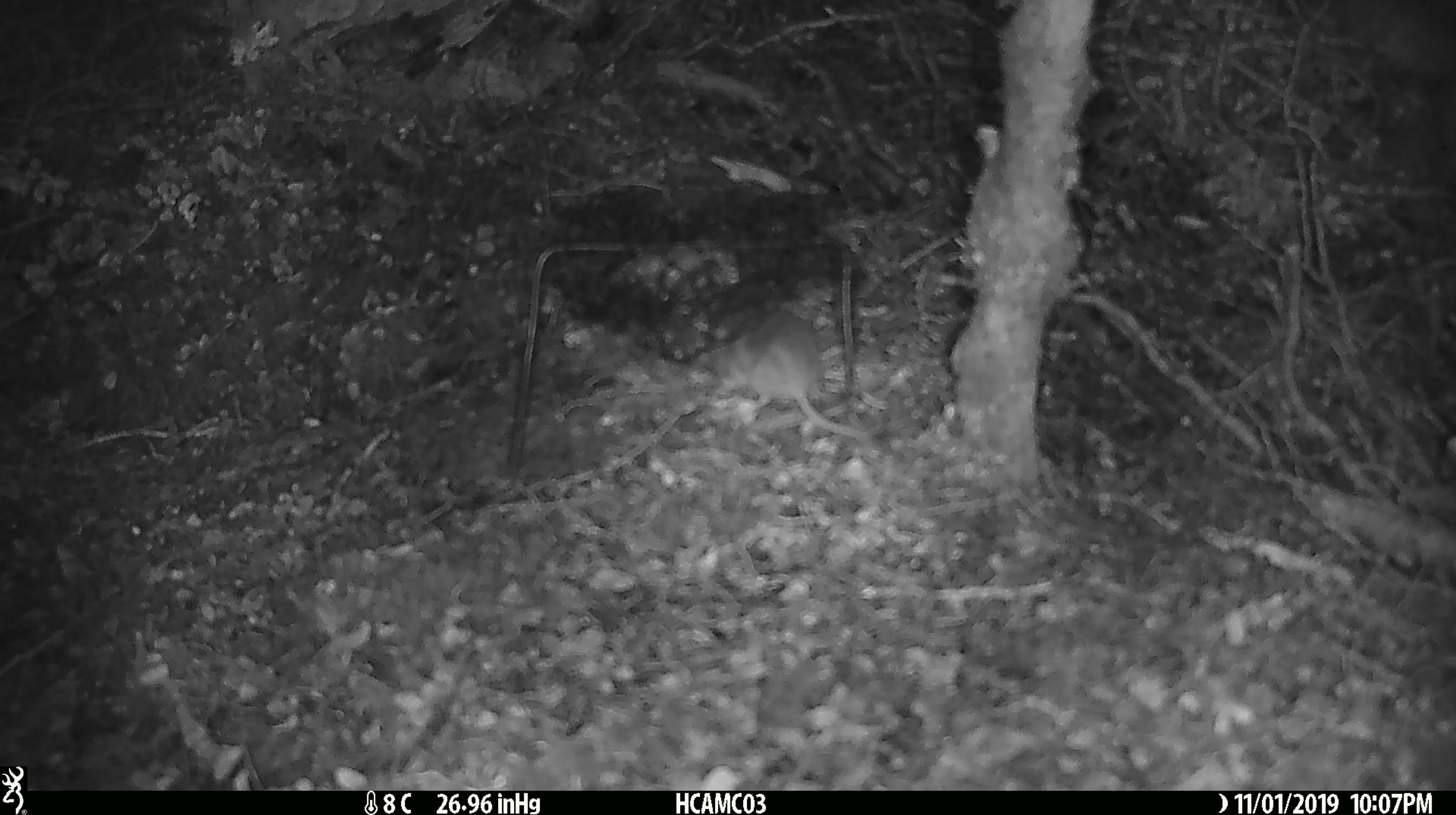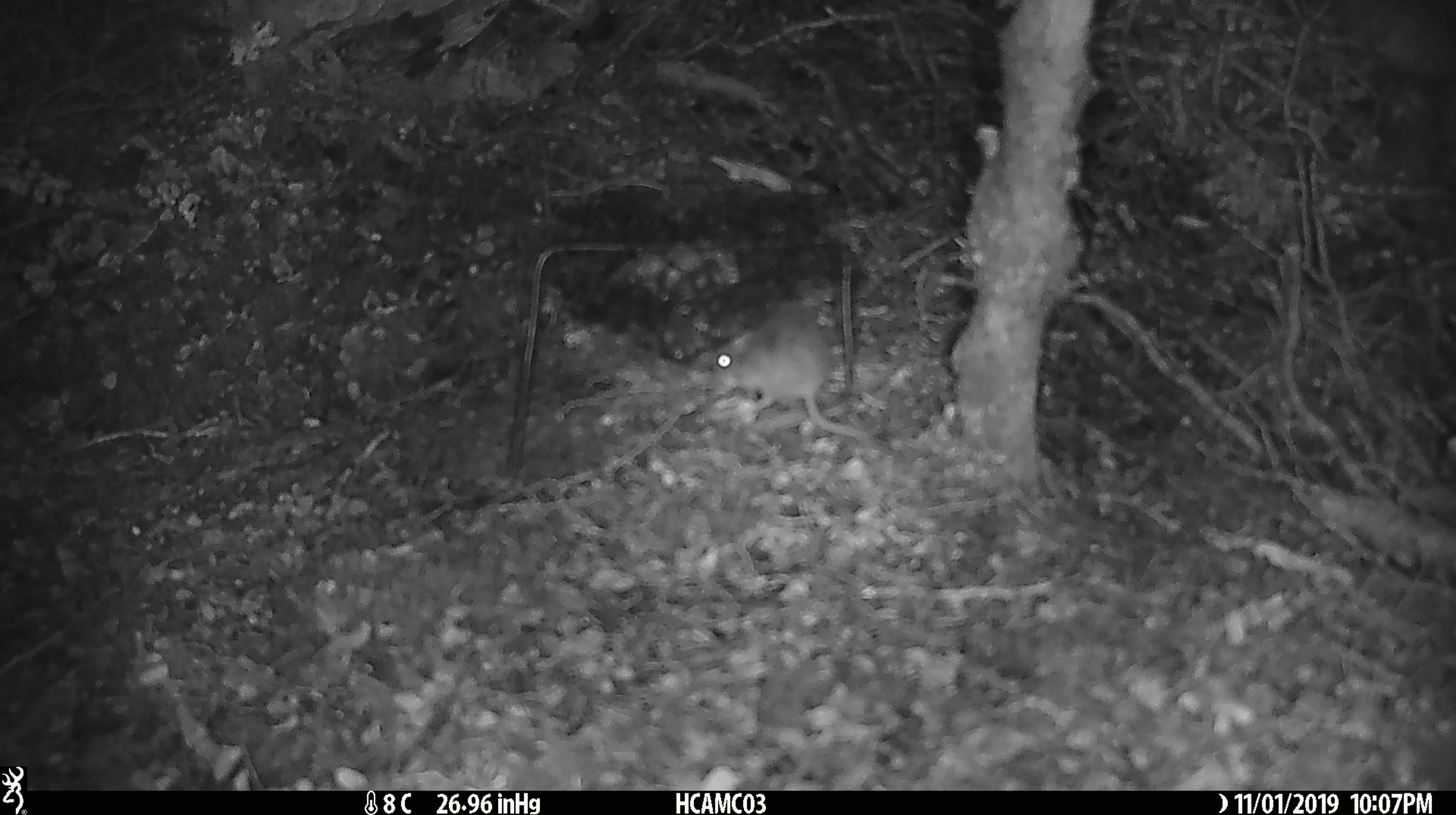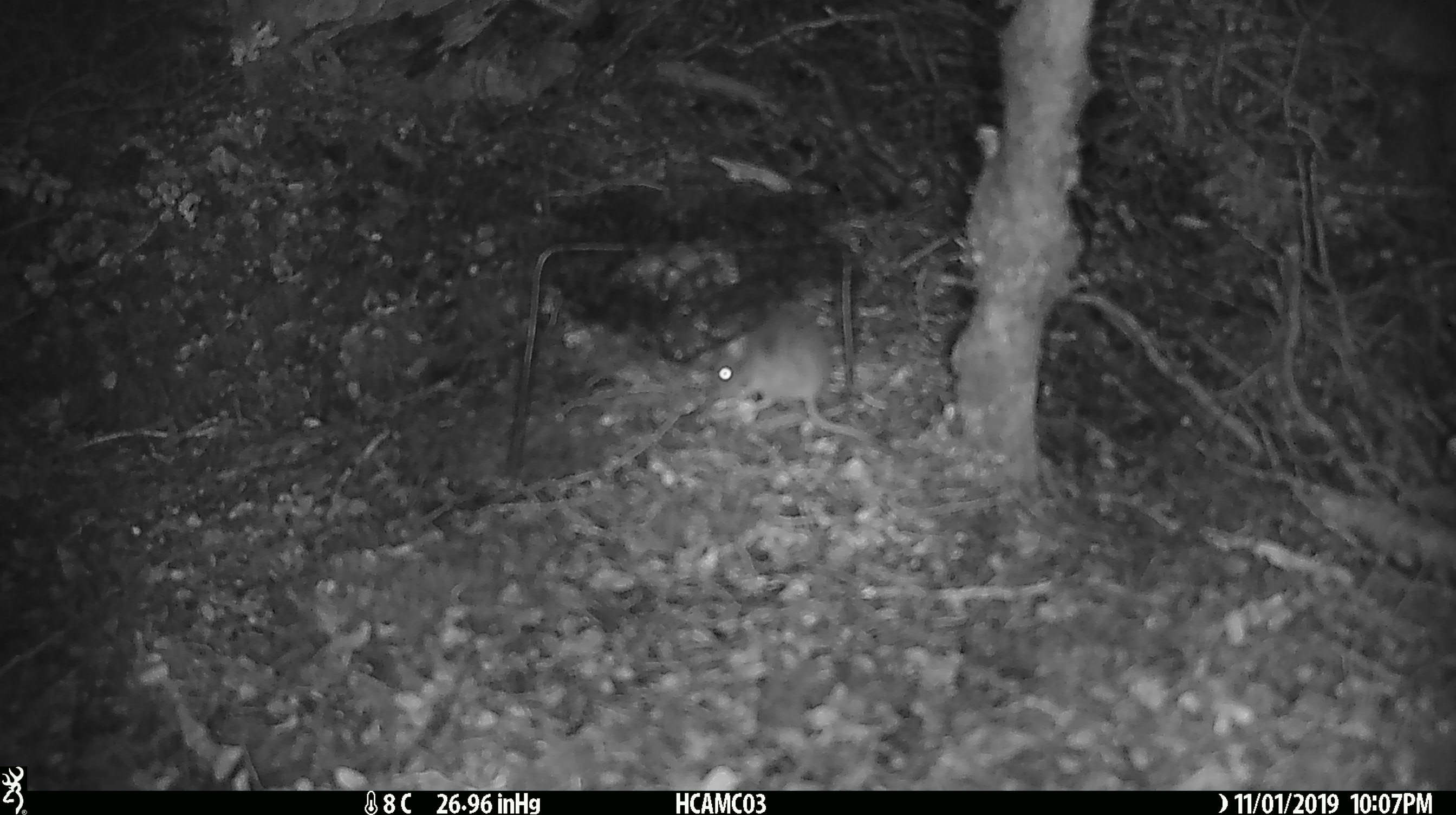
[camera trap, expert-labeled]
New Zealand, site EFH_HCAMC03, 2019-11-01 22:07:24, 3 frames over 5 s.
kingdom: Animalia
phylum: Chordata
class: Mammalia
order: Rodentia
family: Muridae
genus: Mus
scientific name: Mus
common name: mouse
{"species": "mouse (Mus)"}